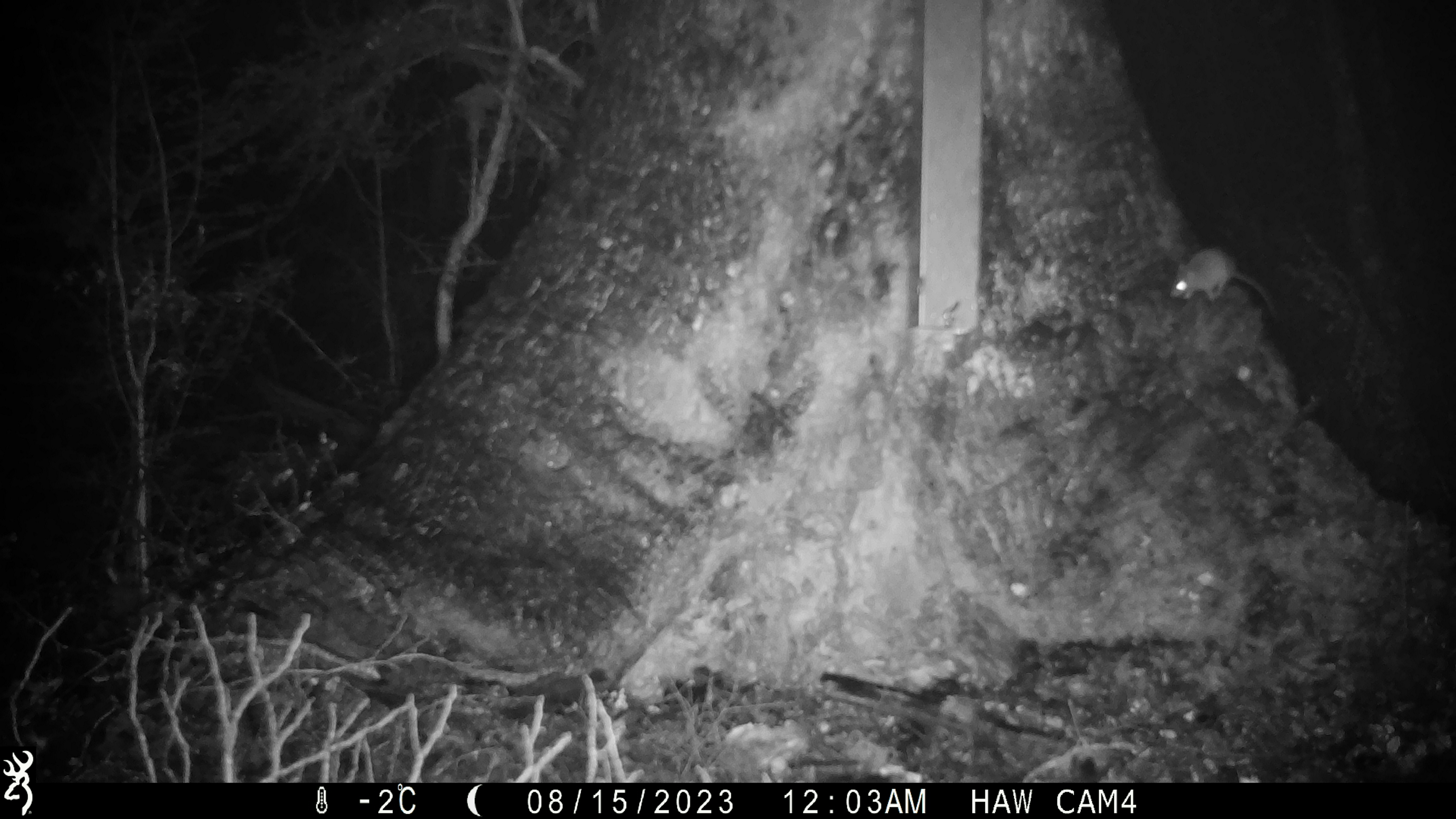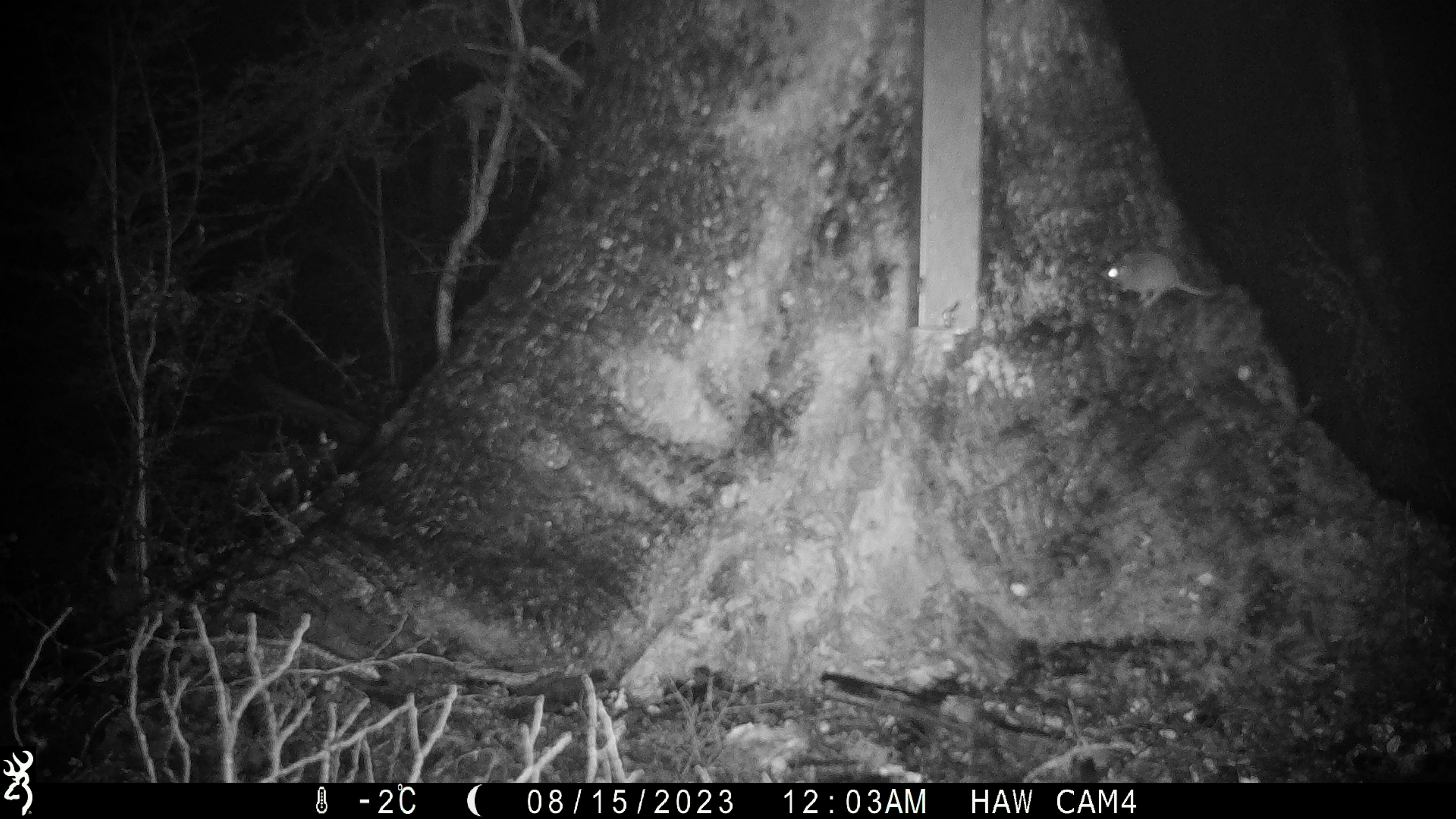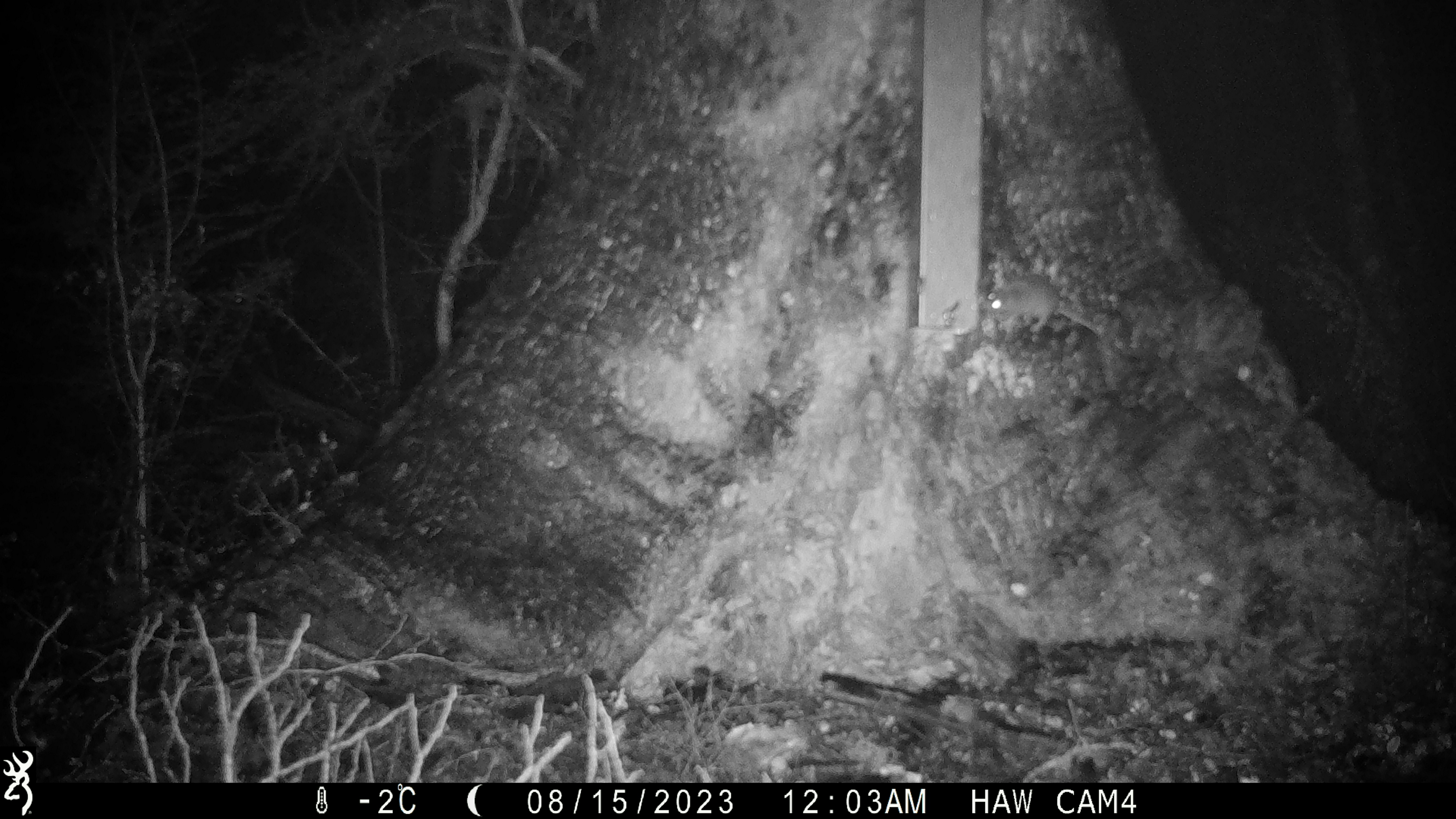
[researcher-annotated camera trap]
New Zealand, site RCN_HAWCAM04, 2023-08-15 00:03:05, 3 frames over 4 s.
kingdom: Animalia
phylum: Chordata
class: Mammalia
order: Rodentia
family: Muridae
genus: Mus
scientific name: Mus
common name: mouse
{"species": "mouse (Mus)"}